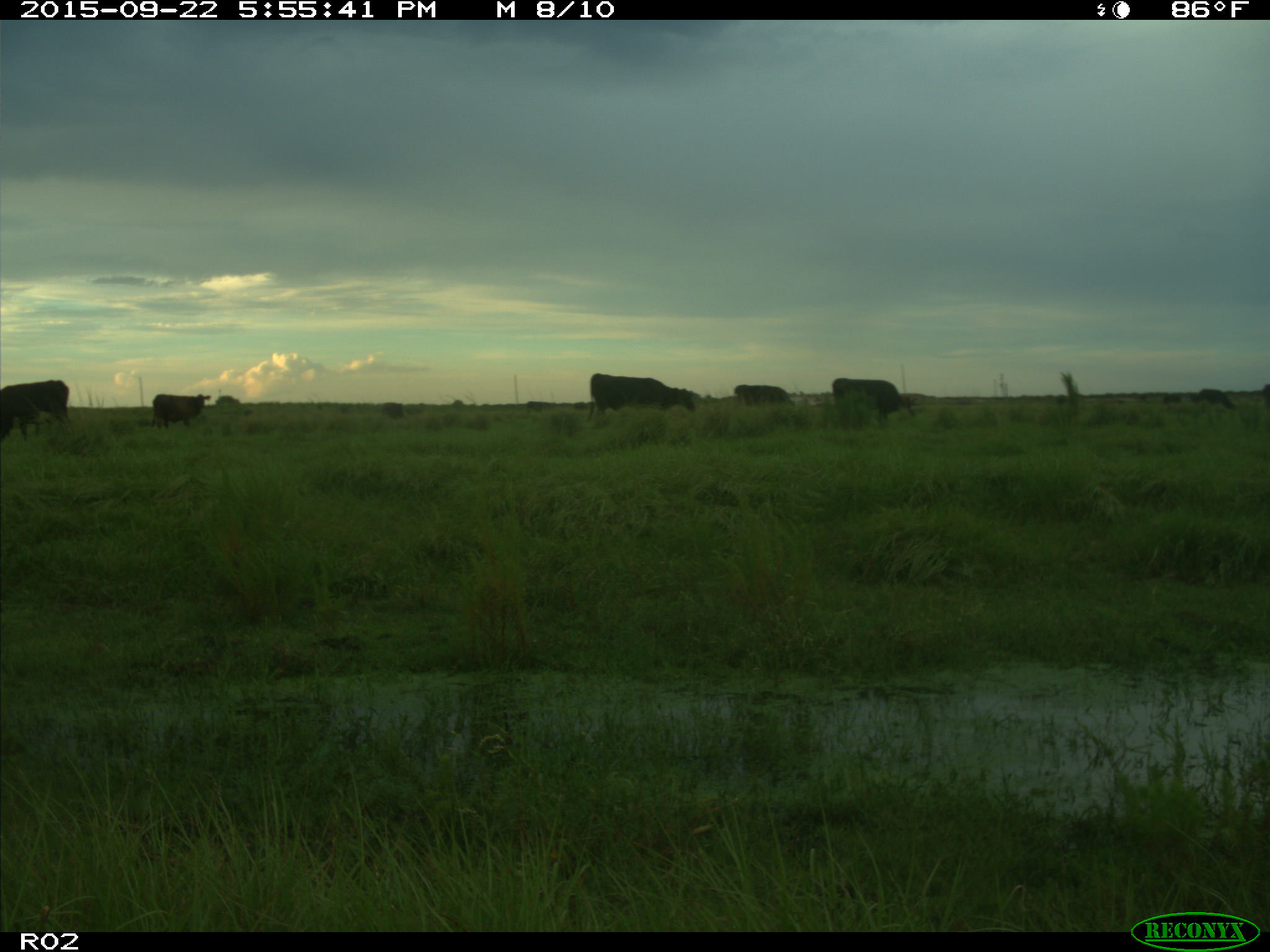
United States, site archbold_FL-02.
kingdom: Animalia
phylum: Chordata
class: Mammalia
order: Artiodactyla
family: Bovidae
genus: Bos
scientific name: Bos taurus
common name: domestic cow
Bos taurus (domestic cow).